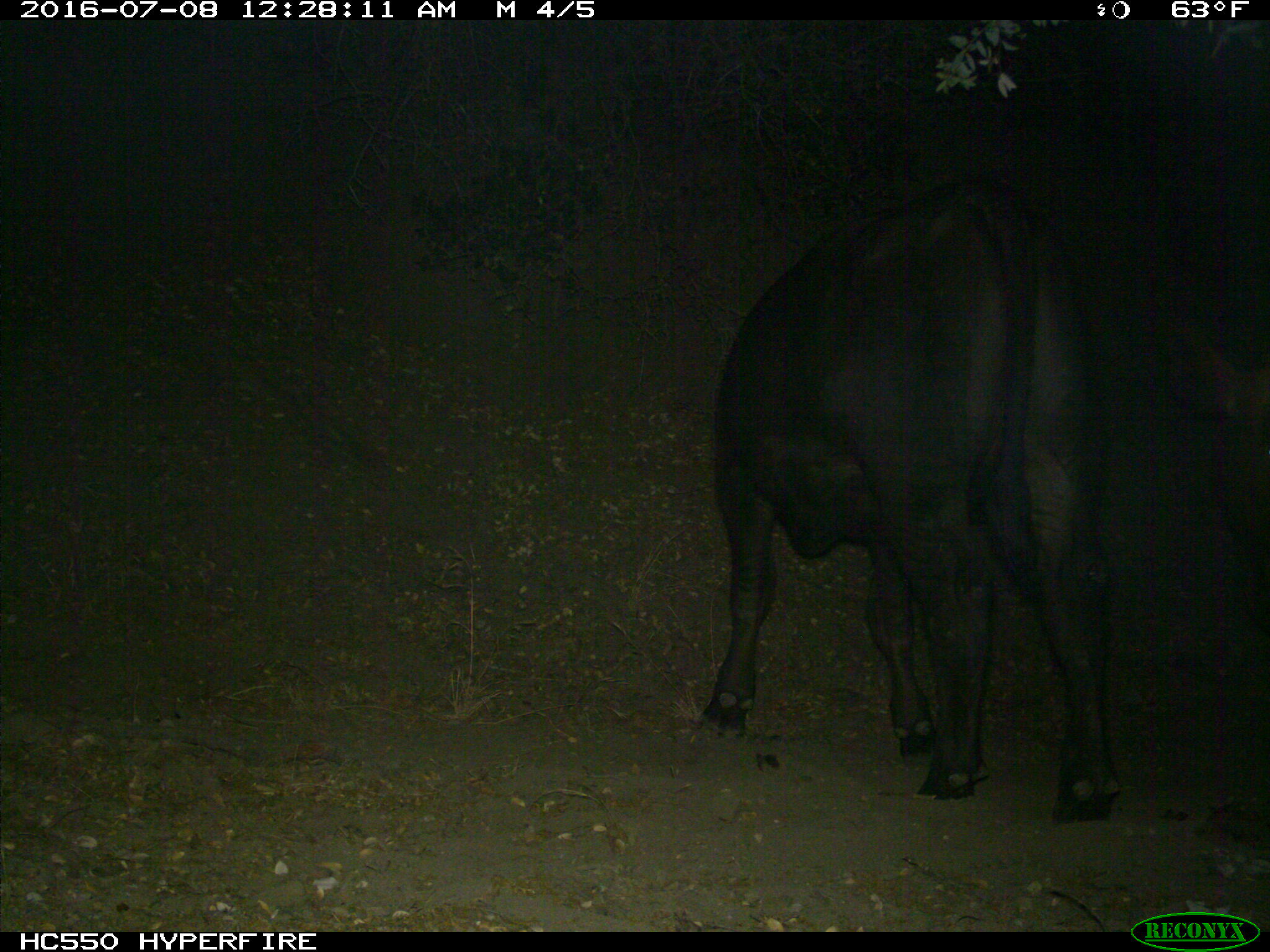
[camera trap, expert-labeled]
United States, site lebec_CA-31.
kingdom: Animalia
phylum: Chordata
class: Mammalia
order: Artiodactyla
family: Bovidae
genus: Bos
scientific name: Bos taurus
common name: domestic cow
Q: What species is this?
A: Bos taurus (domestic cow).